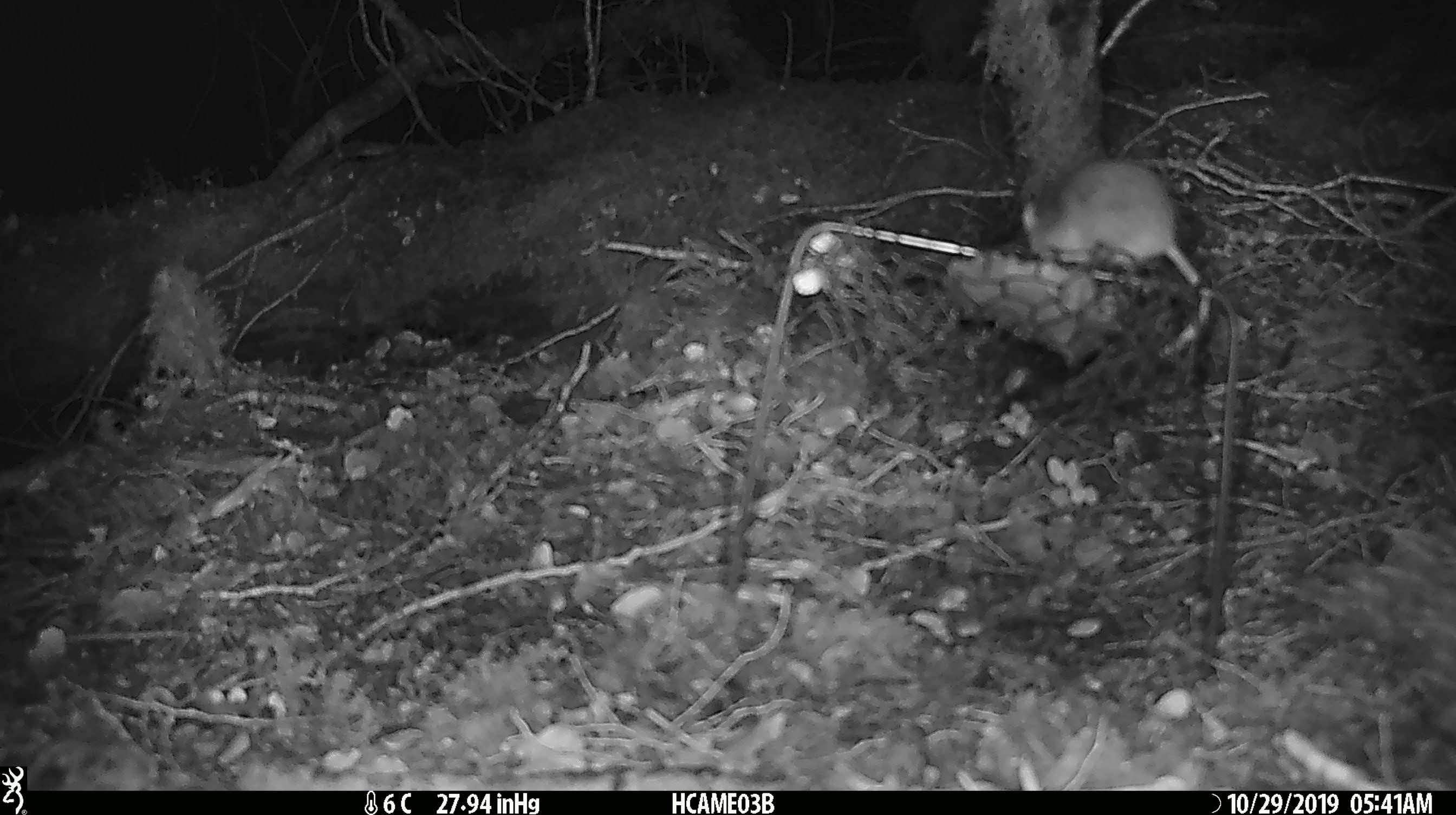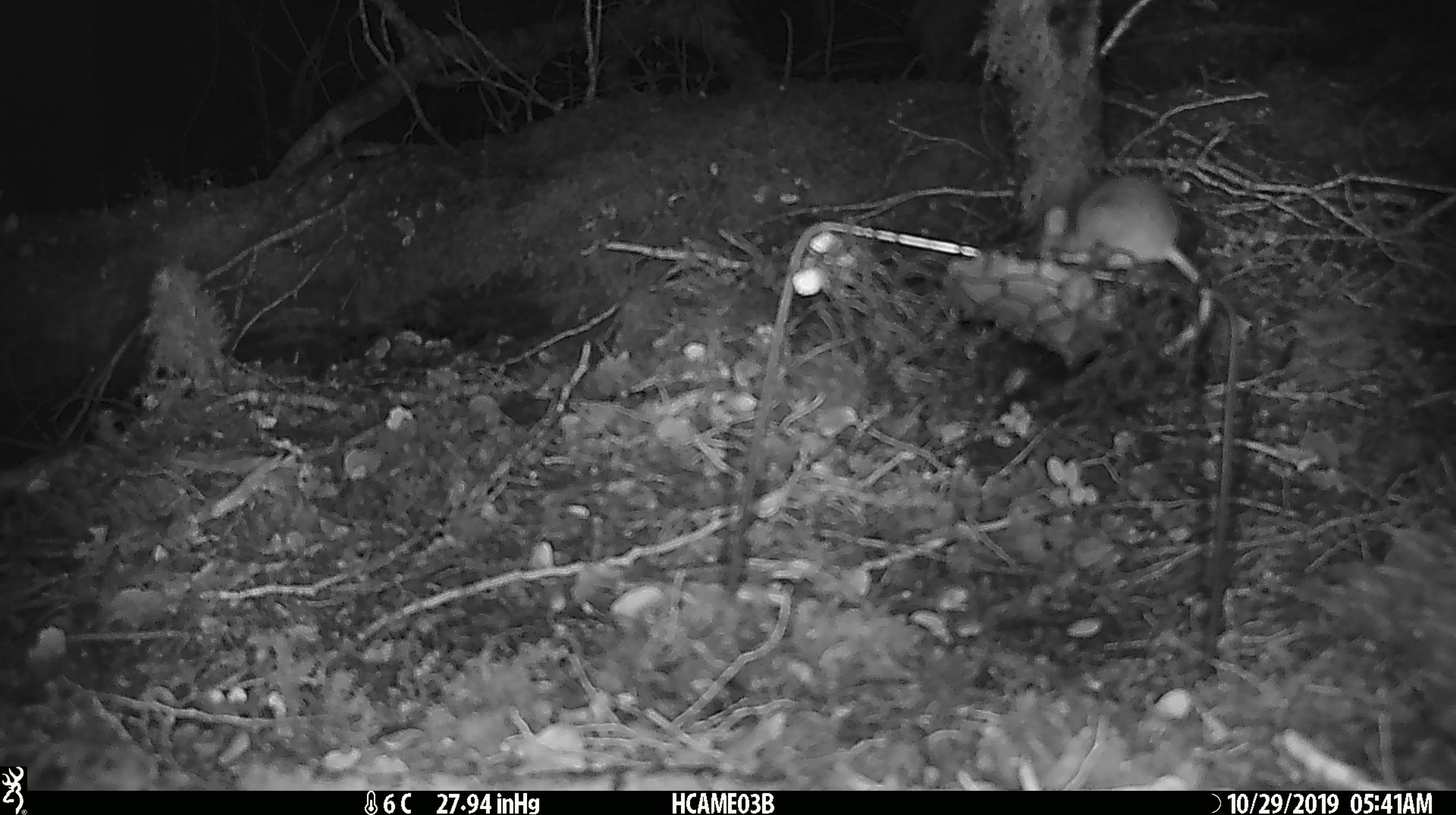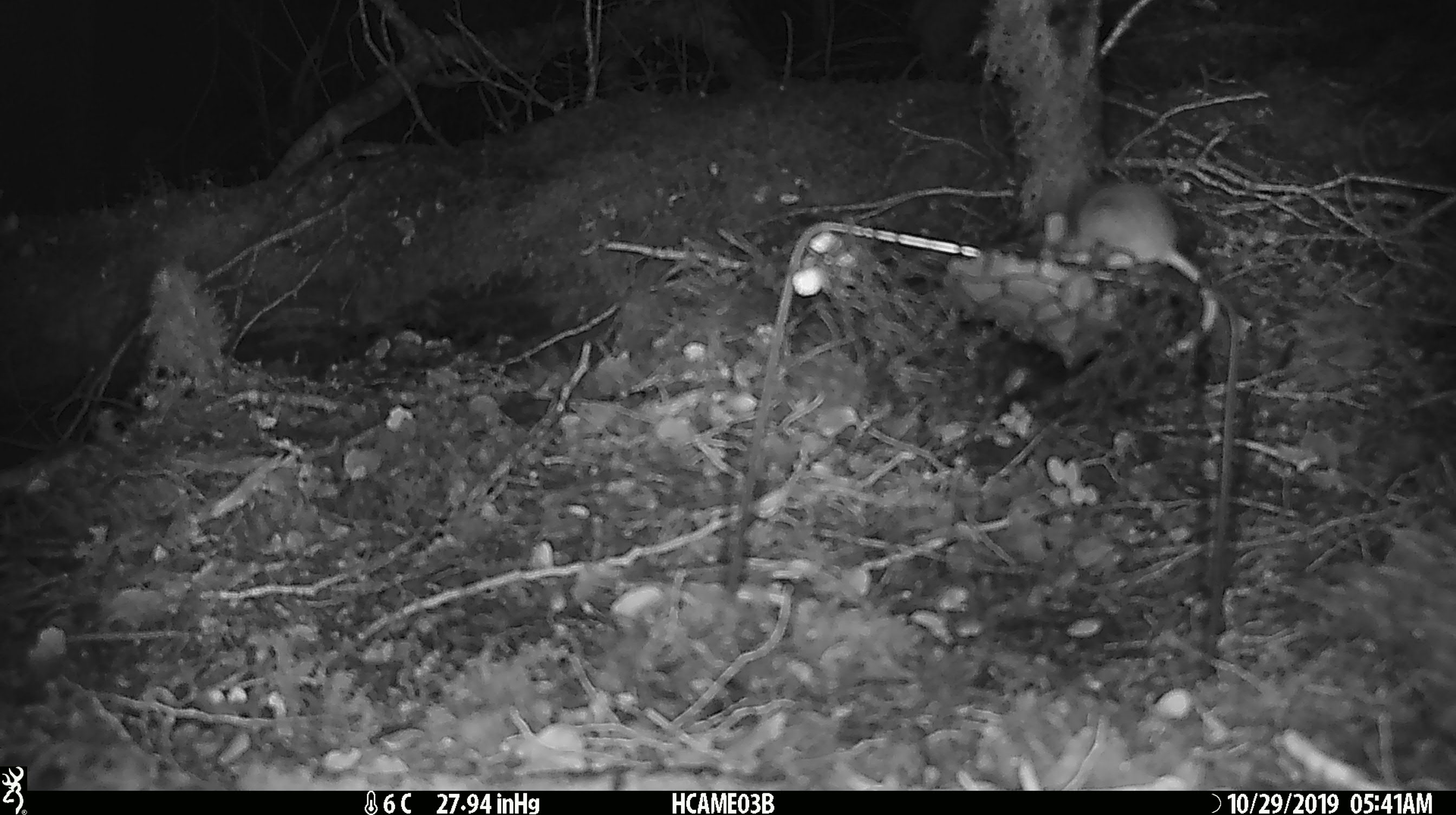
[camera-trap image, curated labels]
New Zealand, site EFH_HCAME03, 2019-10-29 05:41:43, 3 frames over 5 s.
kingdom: Animalia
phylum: Chordata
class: Mammalia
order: Rodentia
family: Muridae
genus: Mus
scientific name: Mus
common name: mouse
Mouse (Mus).